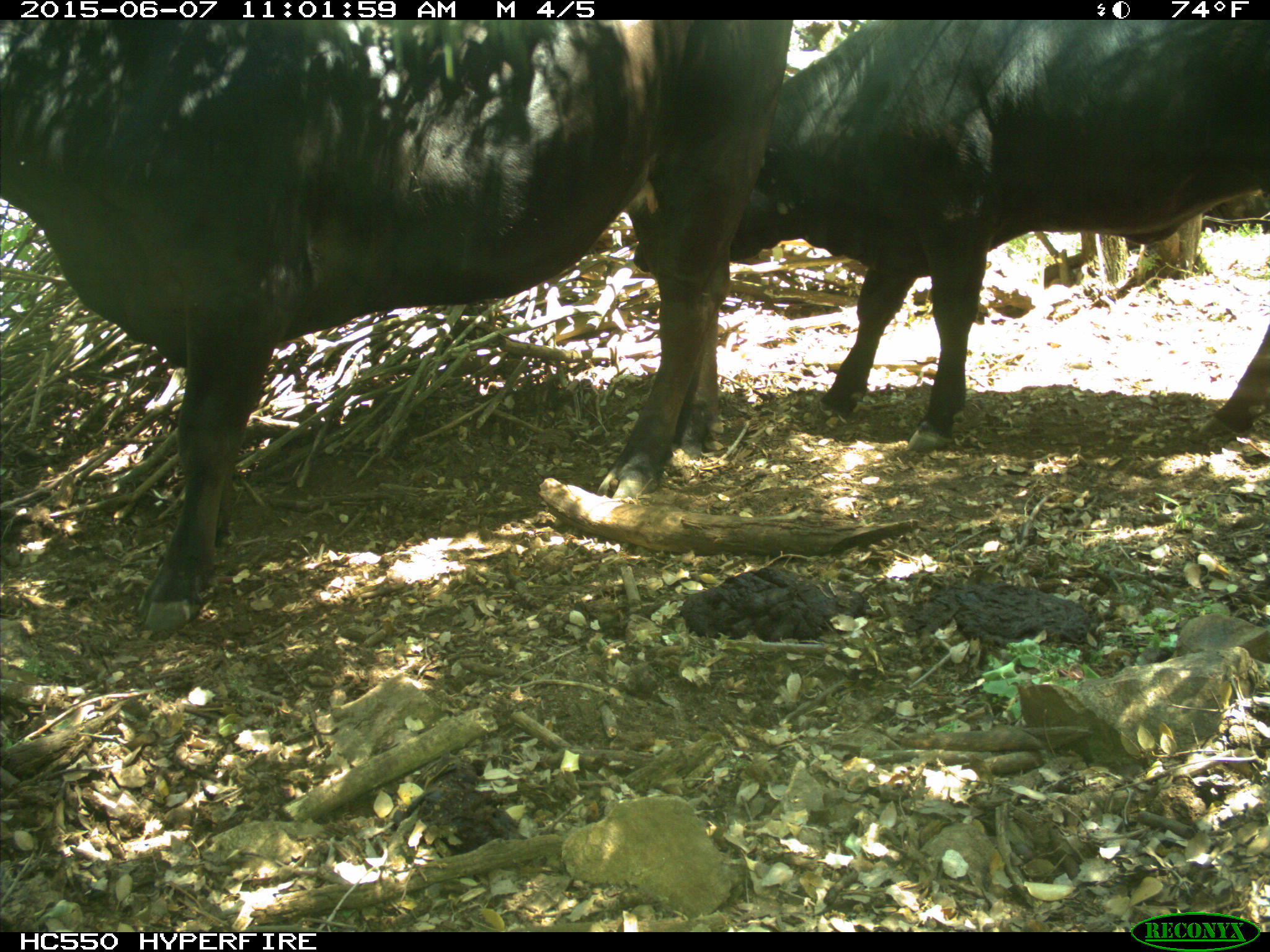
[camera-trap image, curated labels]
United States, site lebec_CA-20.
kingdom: Animalia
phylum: Chordata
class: Mammalia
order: Artiodactyla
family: Bovidae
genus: Bos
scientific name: Bos taurus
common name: domestic cow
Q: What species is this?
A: Bos taurus (domestic cow).